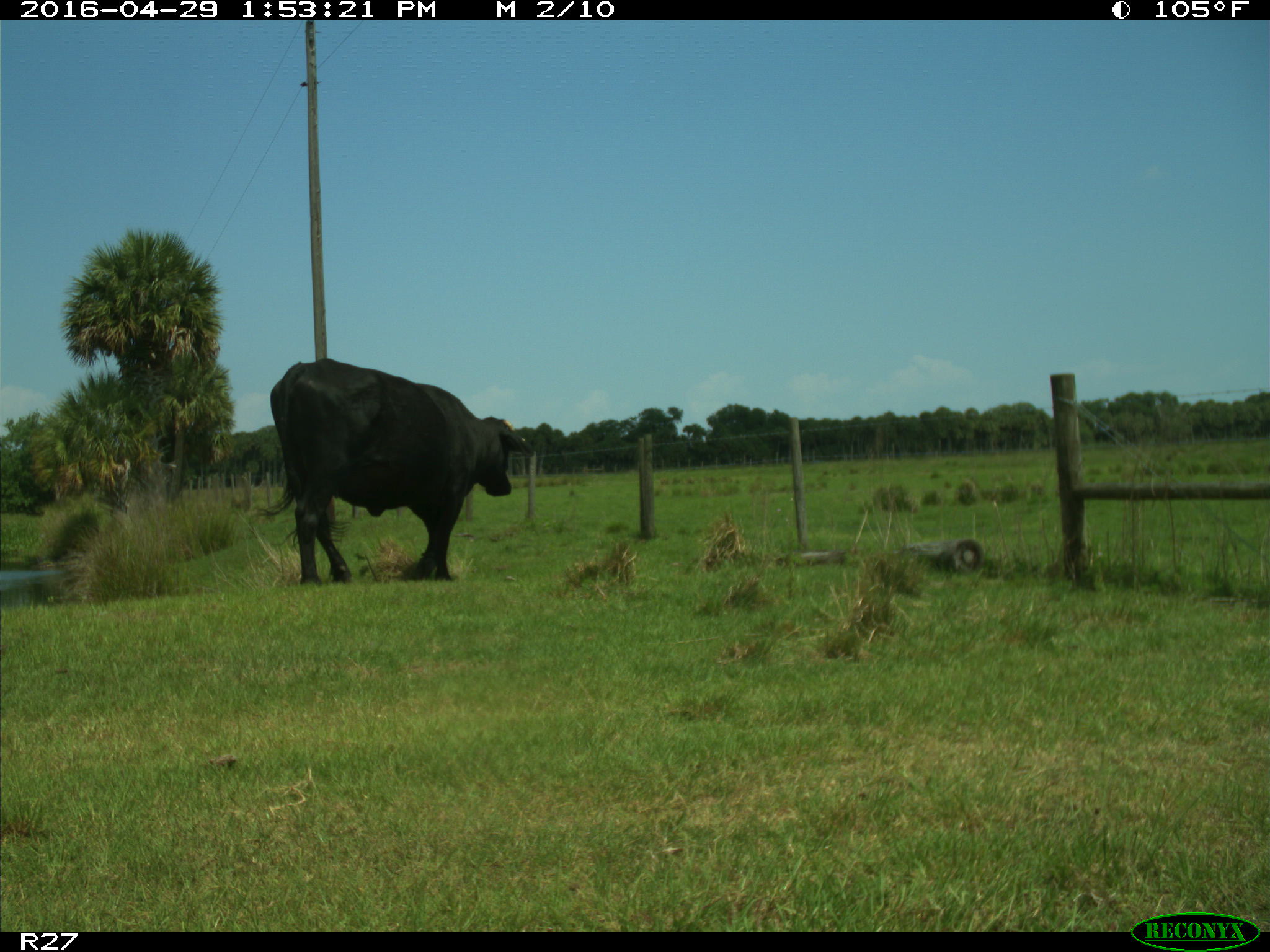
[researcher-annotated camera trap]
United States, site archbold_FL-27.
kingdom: Animalia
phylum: Chordata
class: Mammalia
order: Artiodactyla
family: Bovidae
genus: Bos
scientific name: Bos taurus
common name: domestic cow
Bos taurus (domestic cow).